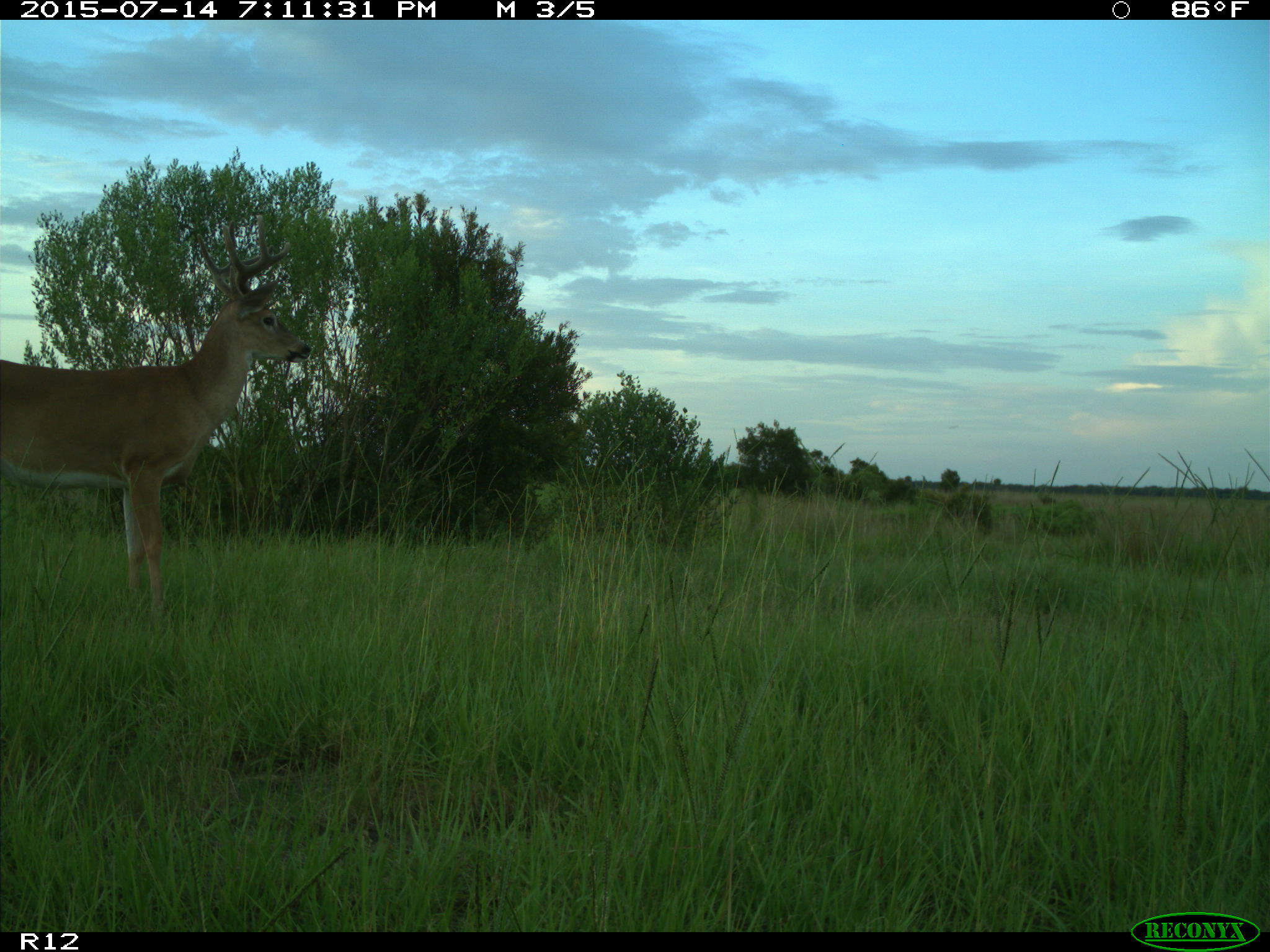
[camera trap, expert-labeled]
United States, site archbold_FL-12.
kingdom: Animalia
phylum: Chordata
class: Mammalia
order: Artiodactyla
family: Cervidae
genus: Odocoileus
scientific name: Odocoileus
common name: deer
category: unidentified deer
Unidentified deer (deer) (Odocoileus).